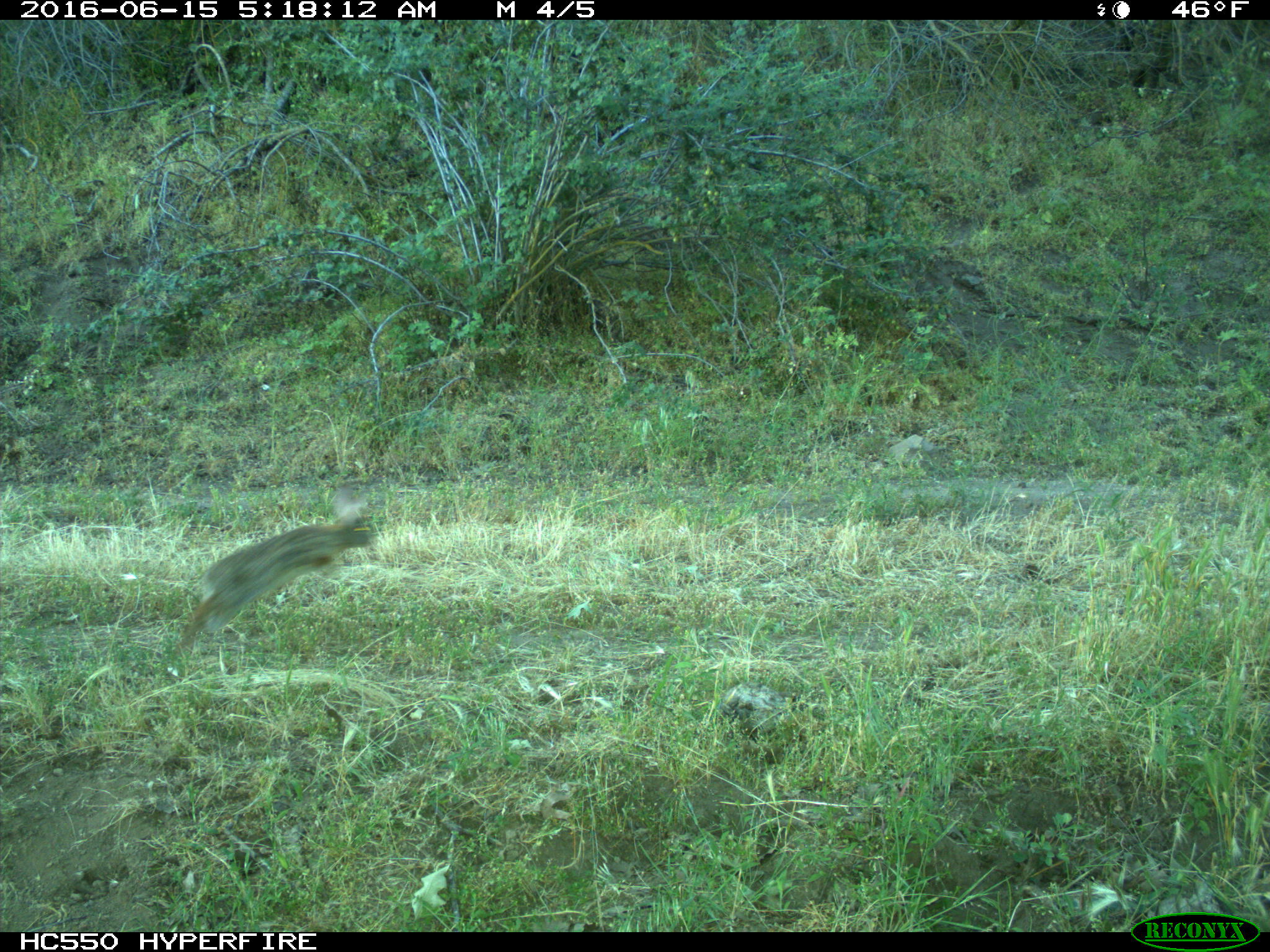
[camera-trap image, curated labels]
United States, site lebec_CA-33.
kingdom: Animalia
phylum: Chordata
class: Mammalia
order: Lagomorpha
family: Leporidae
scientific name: Leporidae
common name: rabbits and hares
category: unidentified rabbit